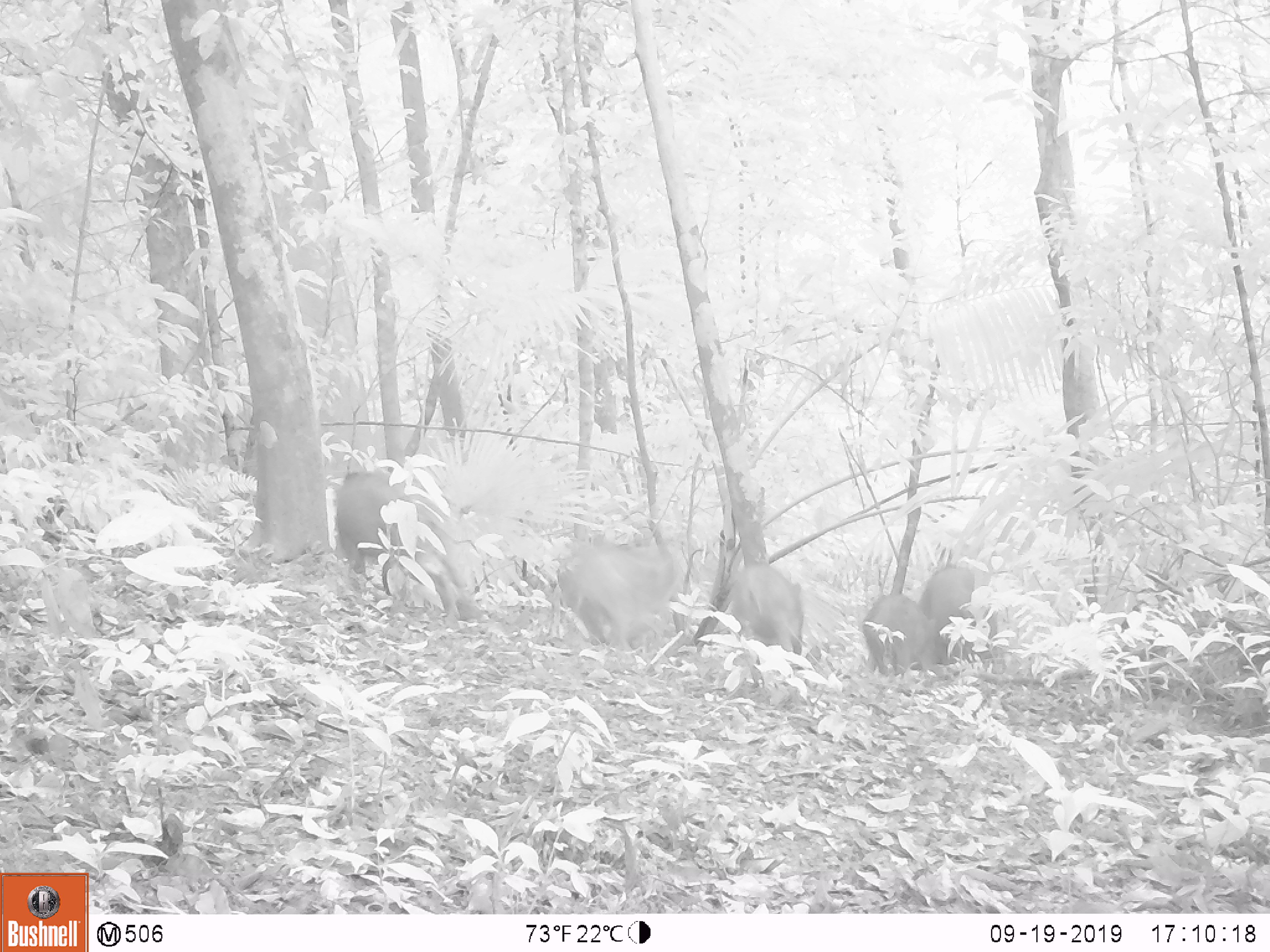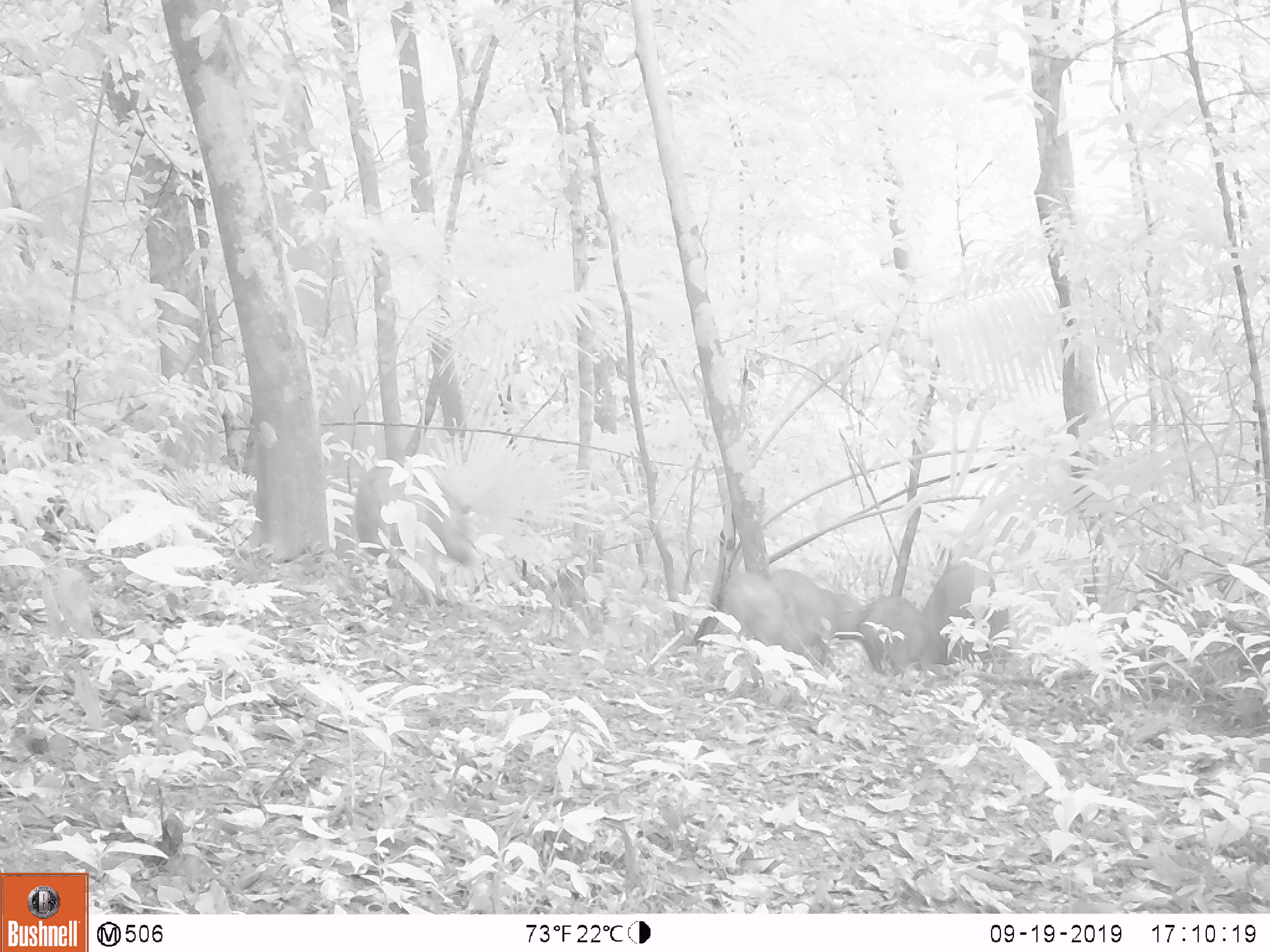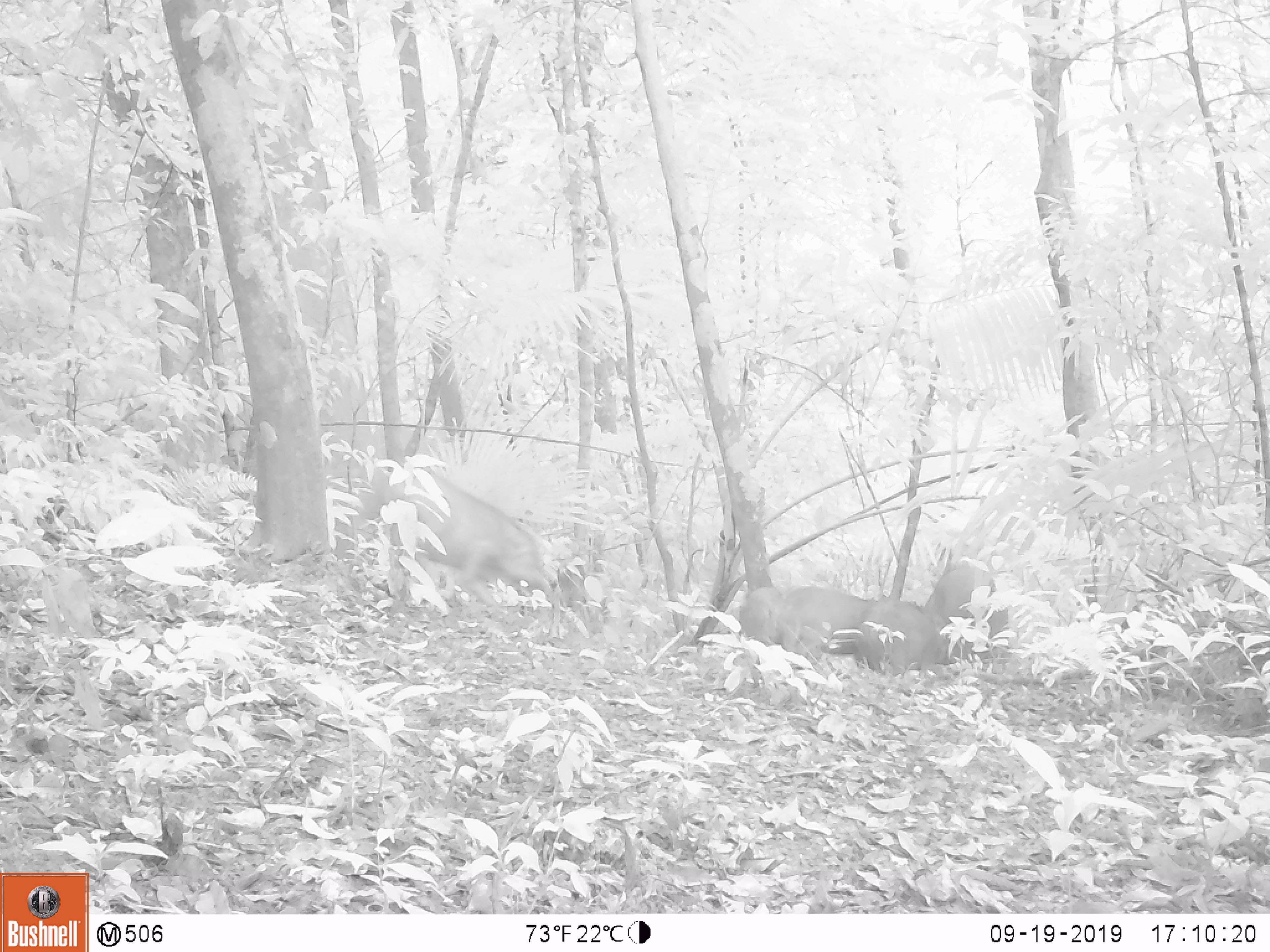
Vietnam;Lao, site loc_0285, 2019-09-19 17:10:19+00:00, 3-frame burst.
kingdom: Animalia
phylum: Chordata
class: Mammalia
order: Artiodactyla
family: Suidae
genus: Sus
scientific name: Sus scrofa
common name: eurasian wild pig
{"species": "eurasian wild pig (Sus scrofa)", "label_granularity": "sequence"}